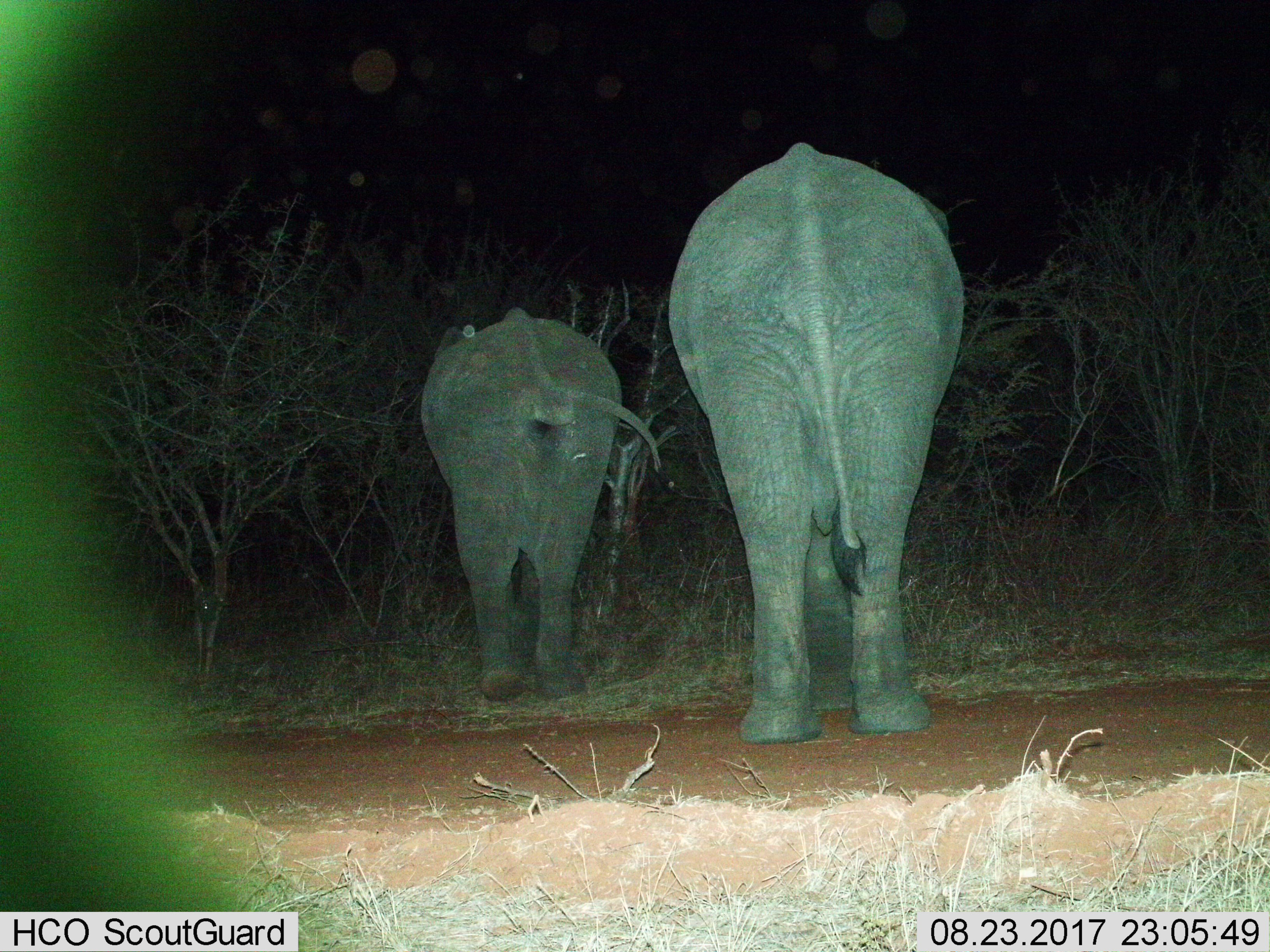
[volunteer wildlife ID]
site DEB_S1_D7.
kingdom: Animalia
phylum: Chordata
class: Mammalia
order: Proboscidea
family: Elephantidae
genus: Loxodonta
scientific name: Loxodonta africana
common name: african bush elephant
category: elephant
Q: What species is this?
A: Elephant (african bush elephant) (Loxodonta africana).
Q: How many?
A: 2.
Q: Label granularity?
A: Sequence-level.